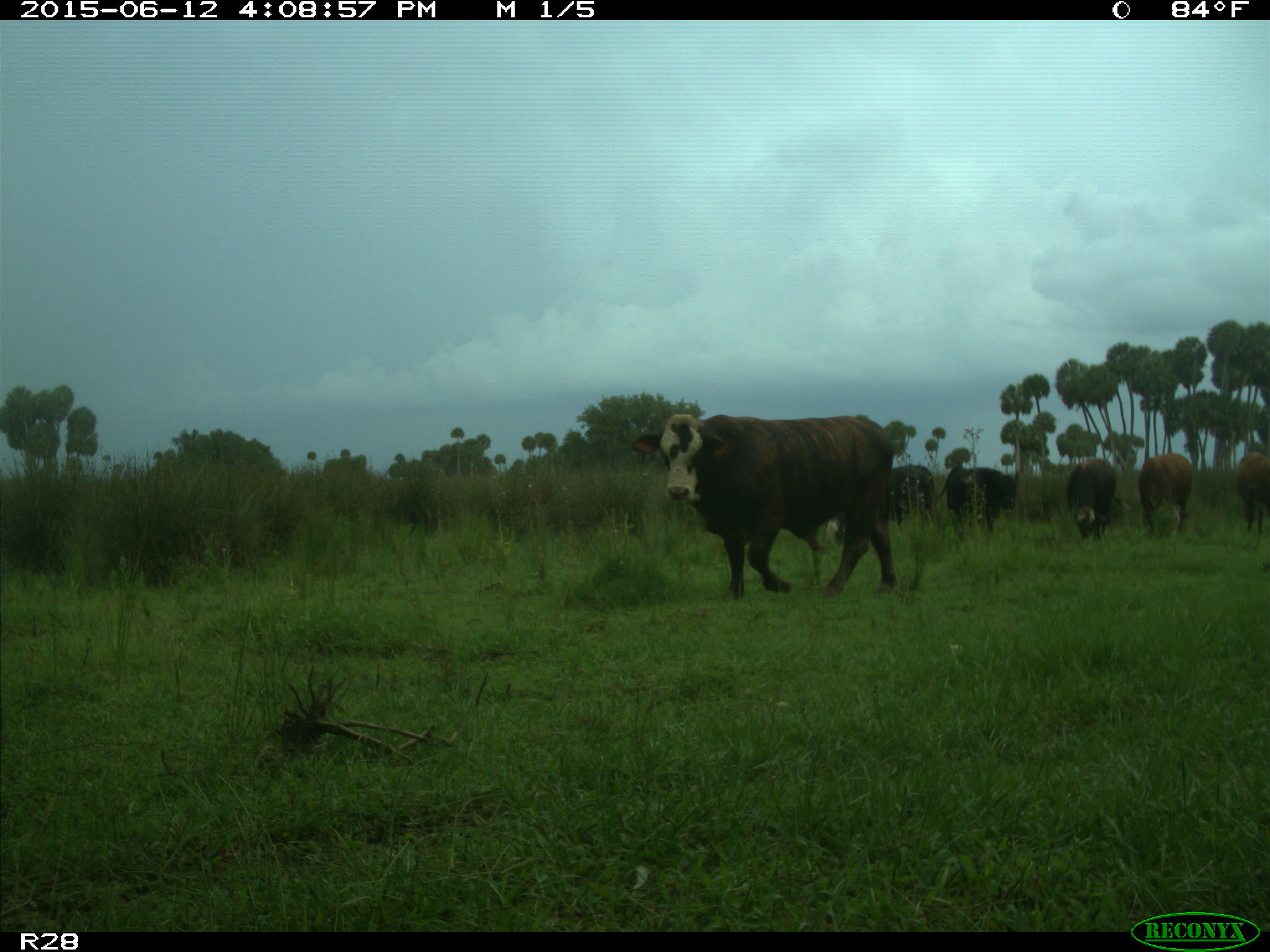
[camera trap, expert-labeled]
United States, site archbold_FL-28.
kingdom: Animalia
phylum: Chordata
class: Mammalia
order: Artiodactyla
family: Bovidae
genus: Bos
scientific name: Bos taurus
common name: domestic cow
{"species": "Bos taurus (domestic cow)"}